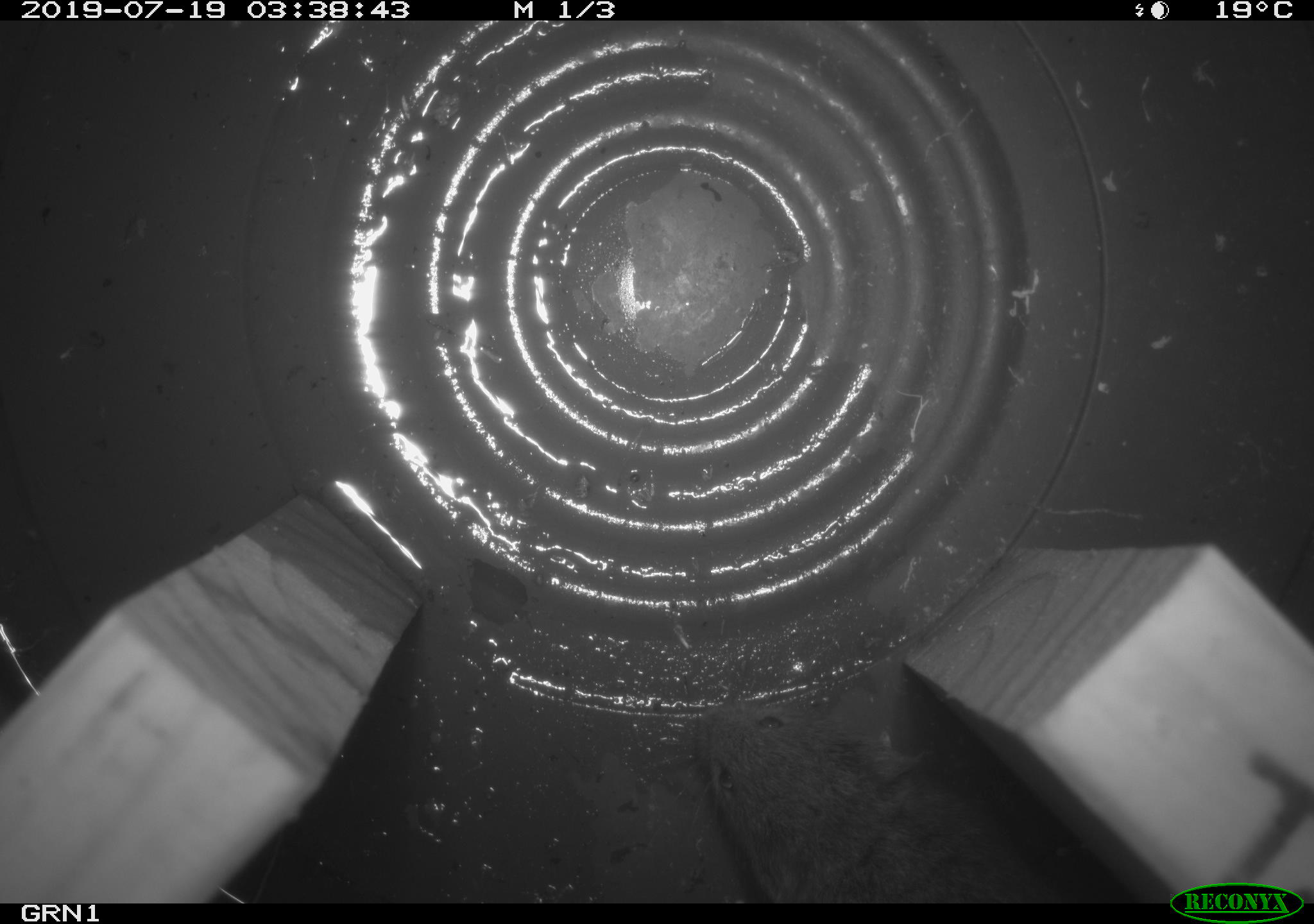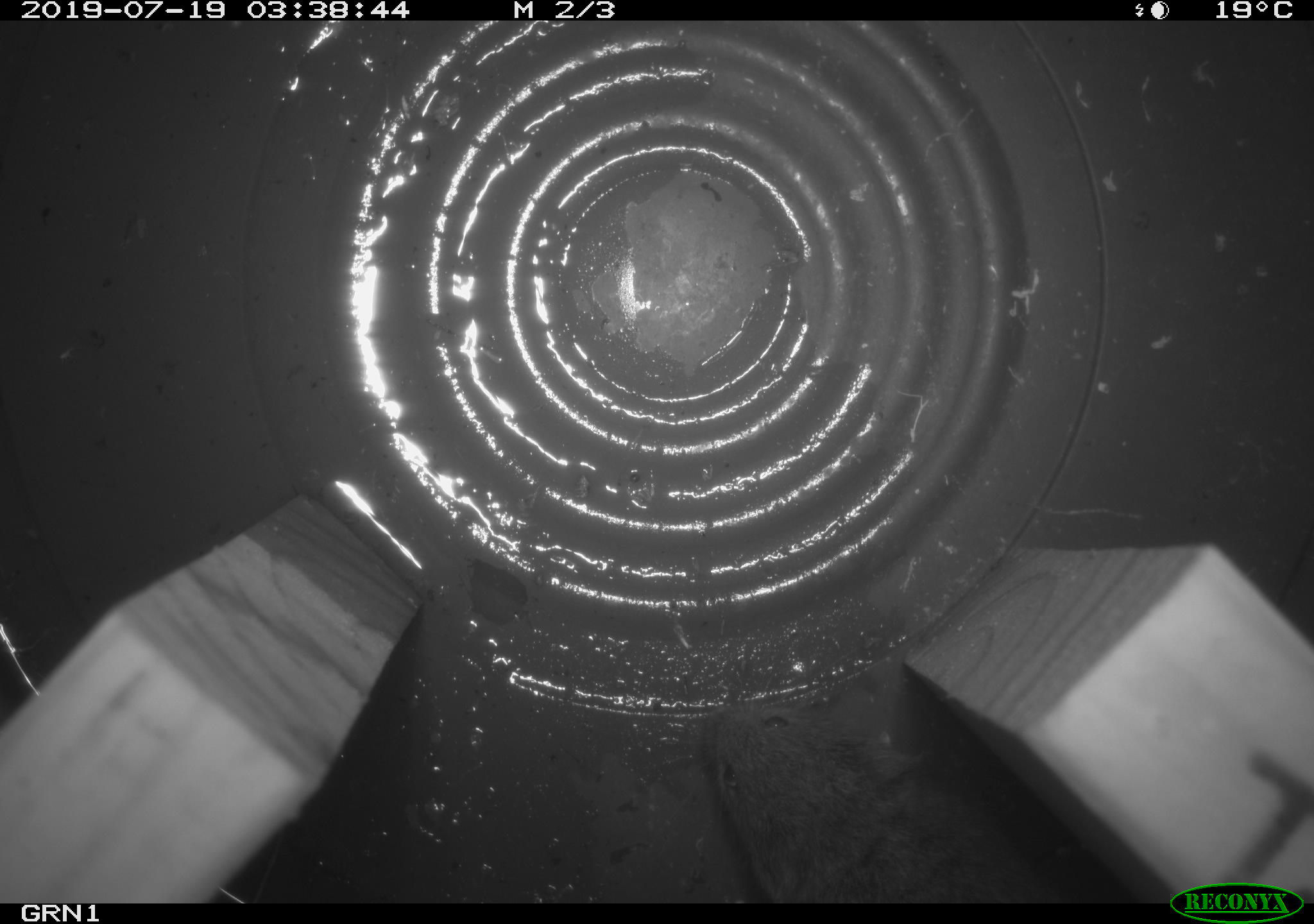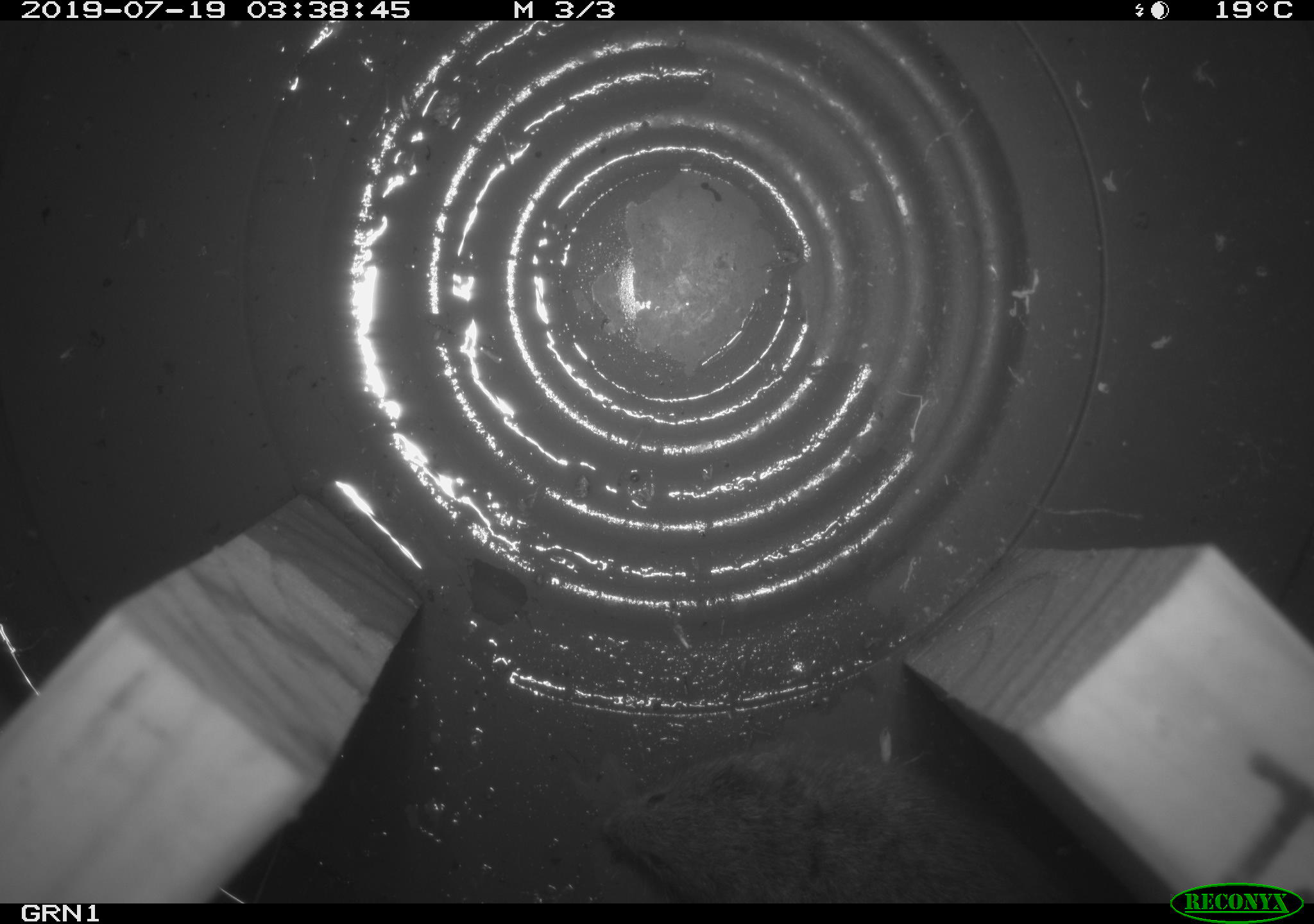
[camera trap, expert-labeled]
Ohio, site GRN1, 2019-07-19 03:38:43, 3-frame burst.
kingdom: Animalia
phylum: Chordata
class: Mammalia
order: Rodentia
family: Cricetidae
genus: Microtus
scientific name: Microtus pennsylvanicus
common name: meadow vole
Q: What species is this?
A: Meadow vole (Microtus pennsylvanicus).